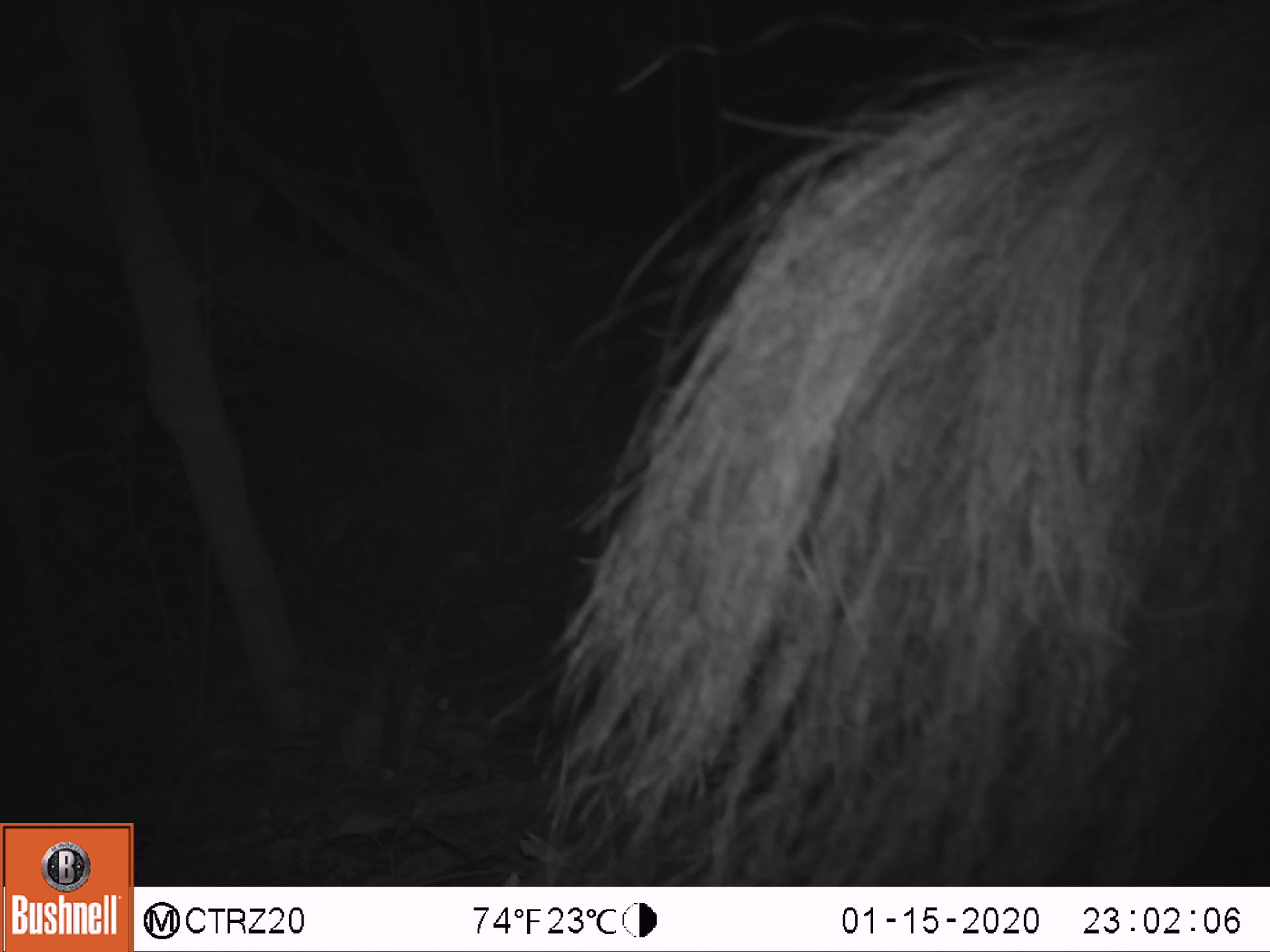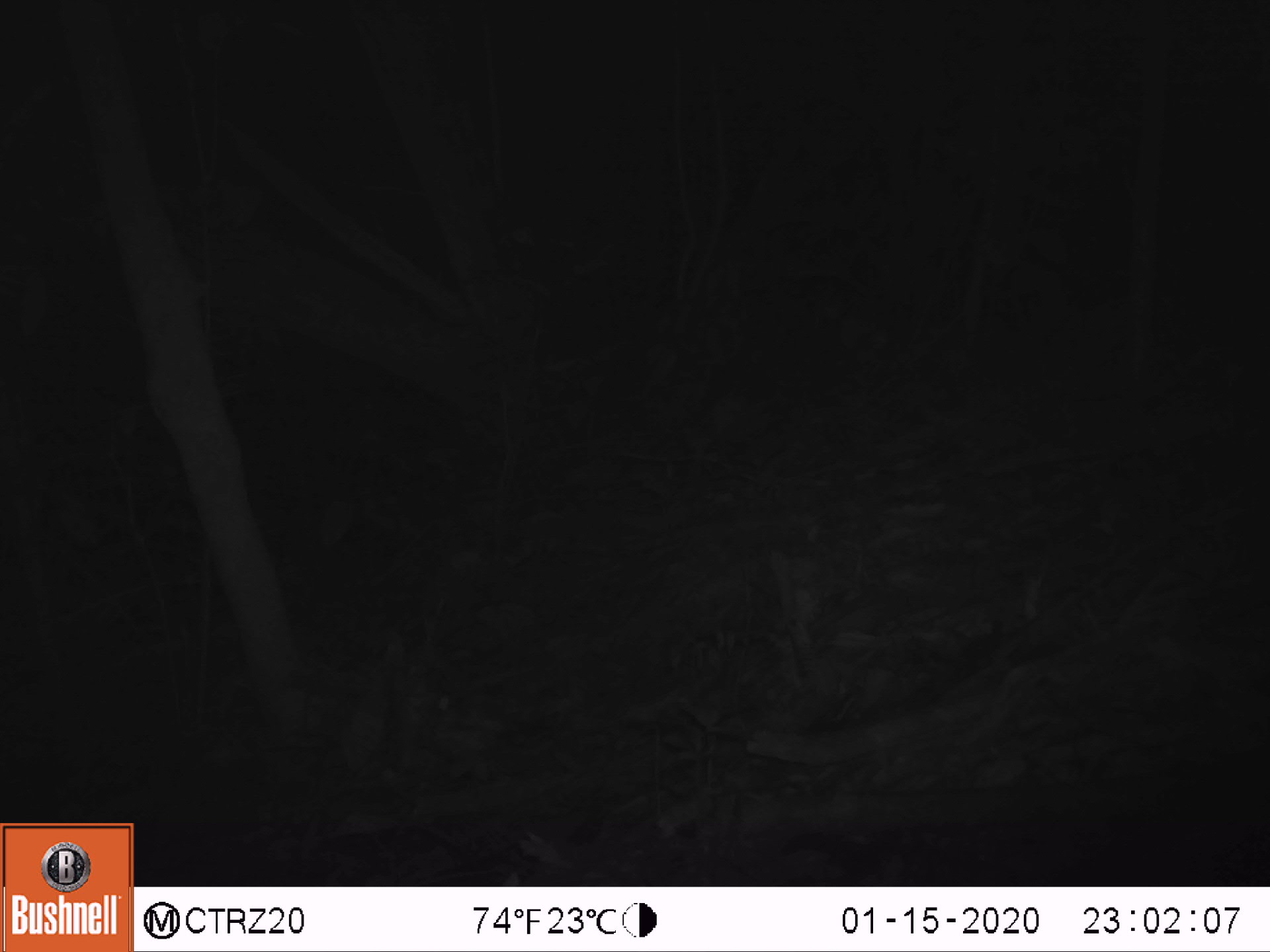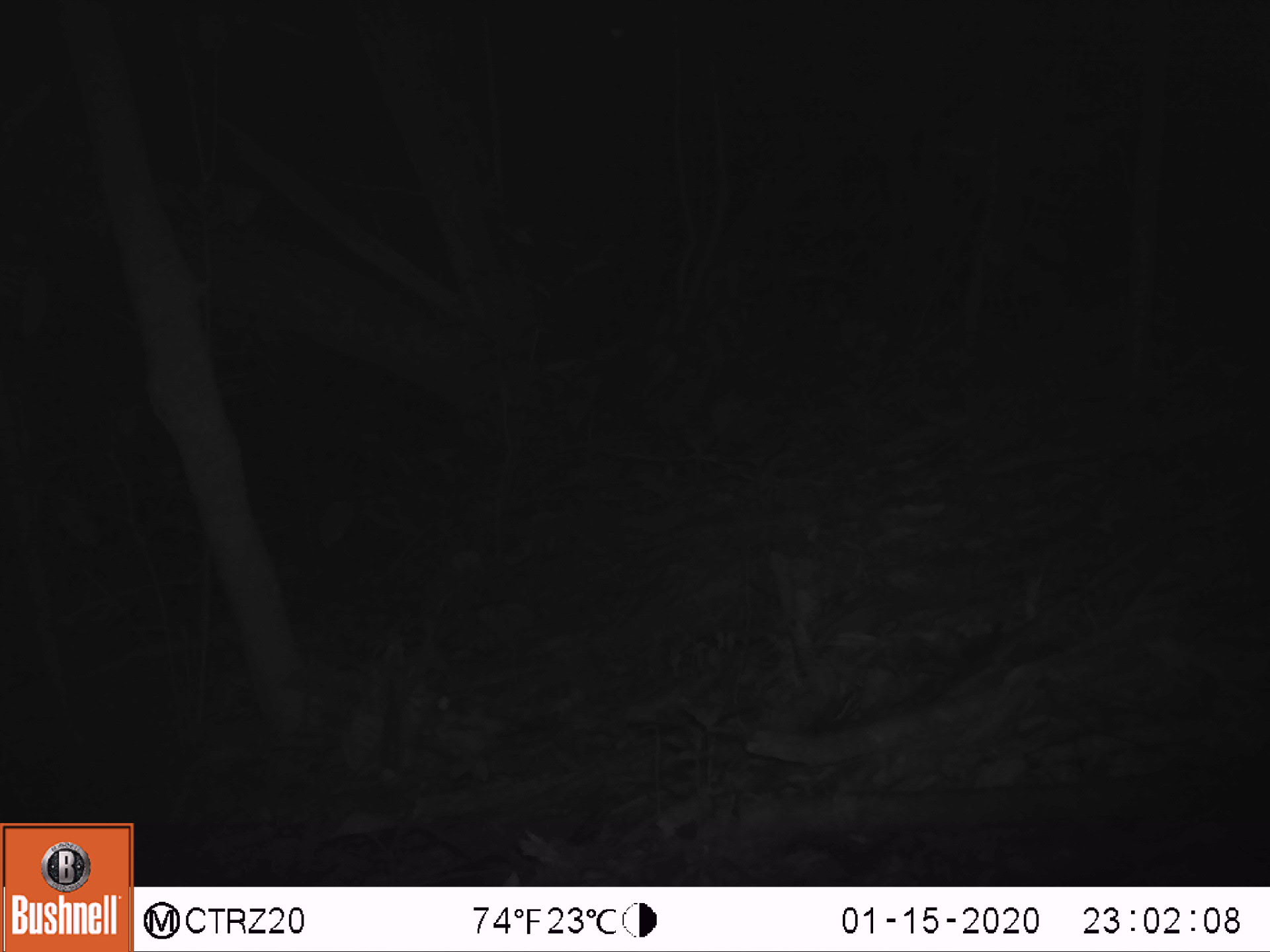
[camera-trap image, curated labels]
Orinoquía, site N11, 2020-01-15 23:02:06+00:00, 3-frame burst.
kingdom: Animalia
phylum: Chordata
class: Mammalia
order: Pilosa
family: Myrmecophagidae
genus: Myrmecophaga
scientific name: Myrmecophaga tridactyla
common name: giant anteater